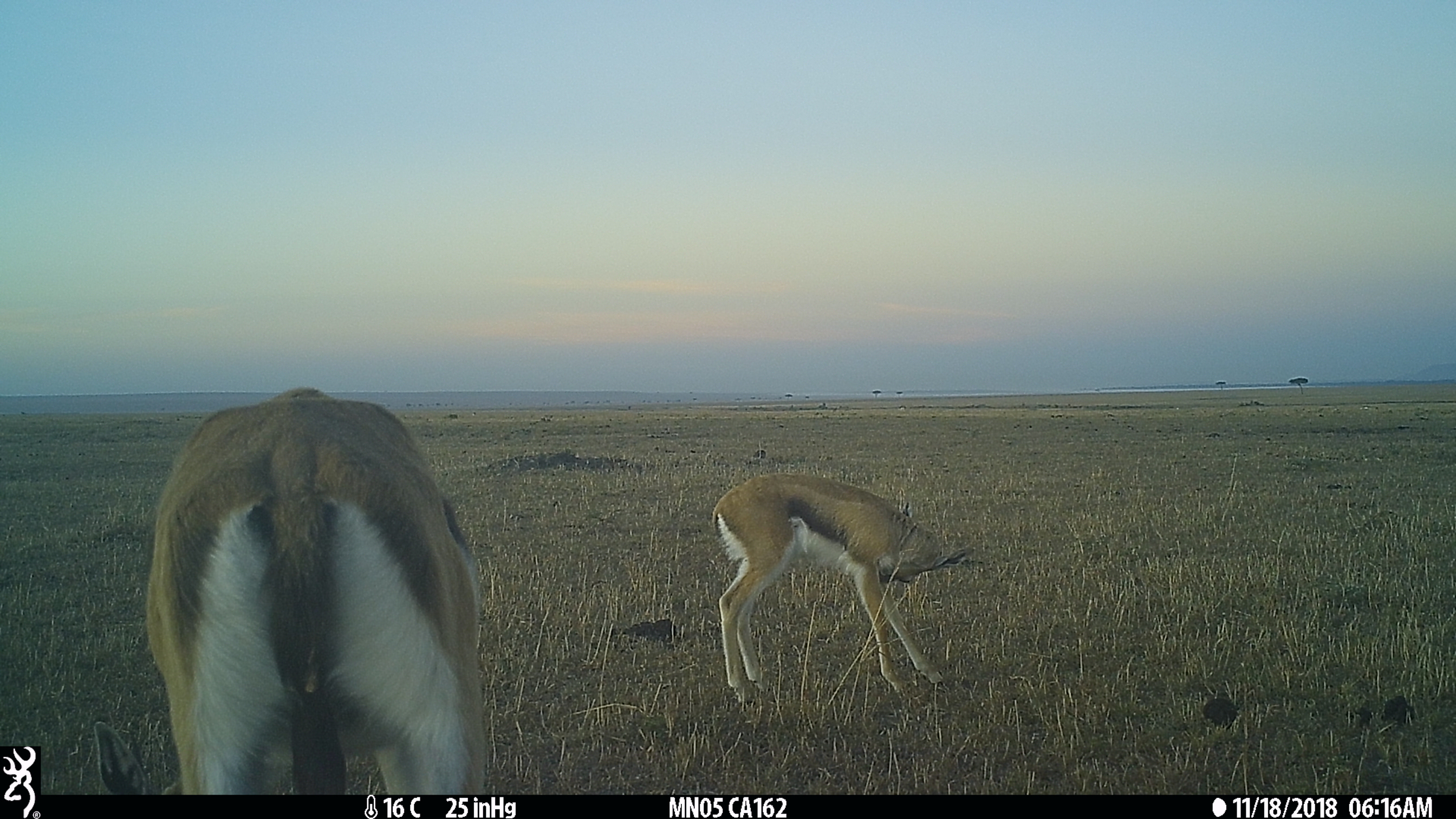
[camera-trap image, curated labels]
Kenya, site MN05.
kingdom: Animalia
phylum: Chordata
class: Mammalia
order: Artiodactyla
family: Bovidae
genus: Eudorcas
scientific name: Eudorcas thomsonii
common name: thomon's gazelle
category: gazelle thomsons